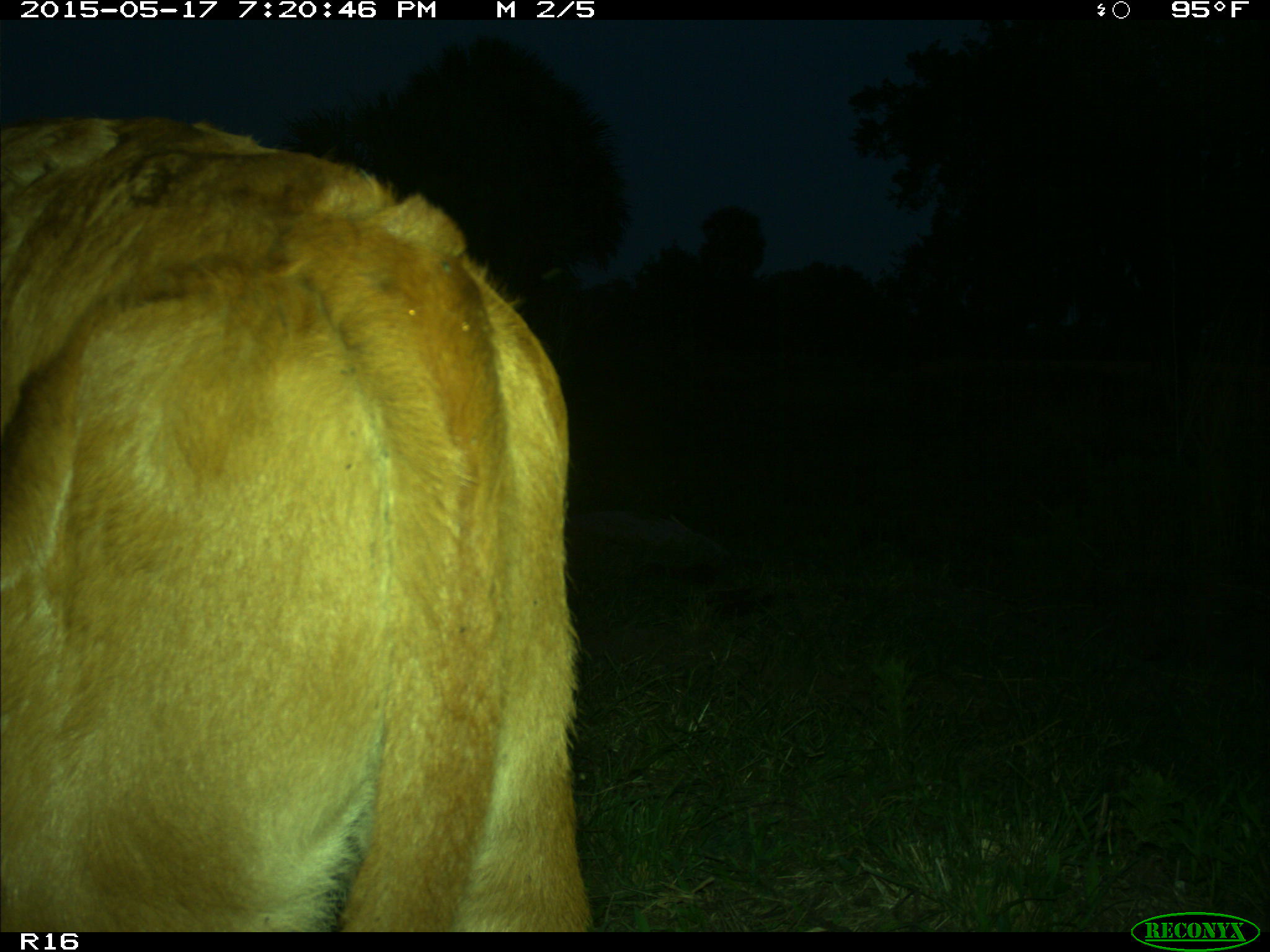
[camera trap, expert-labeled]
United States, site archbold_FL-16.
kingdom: Animalia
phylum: Chordata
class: Mammalia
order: Artiodactyla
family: Bovidae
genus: Bos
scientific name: Bos taurus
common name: domestic cow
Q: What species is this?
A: Bos taurus (domestic cow).